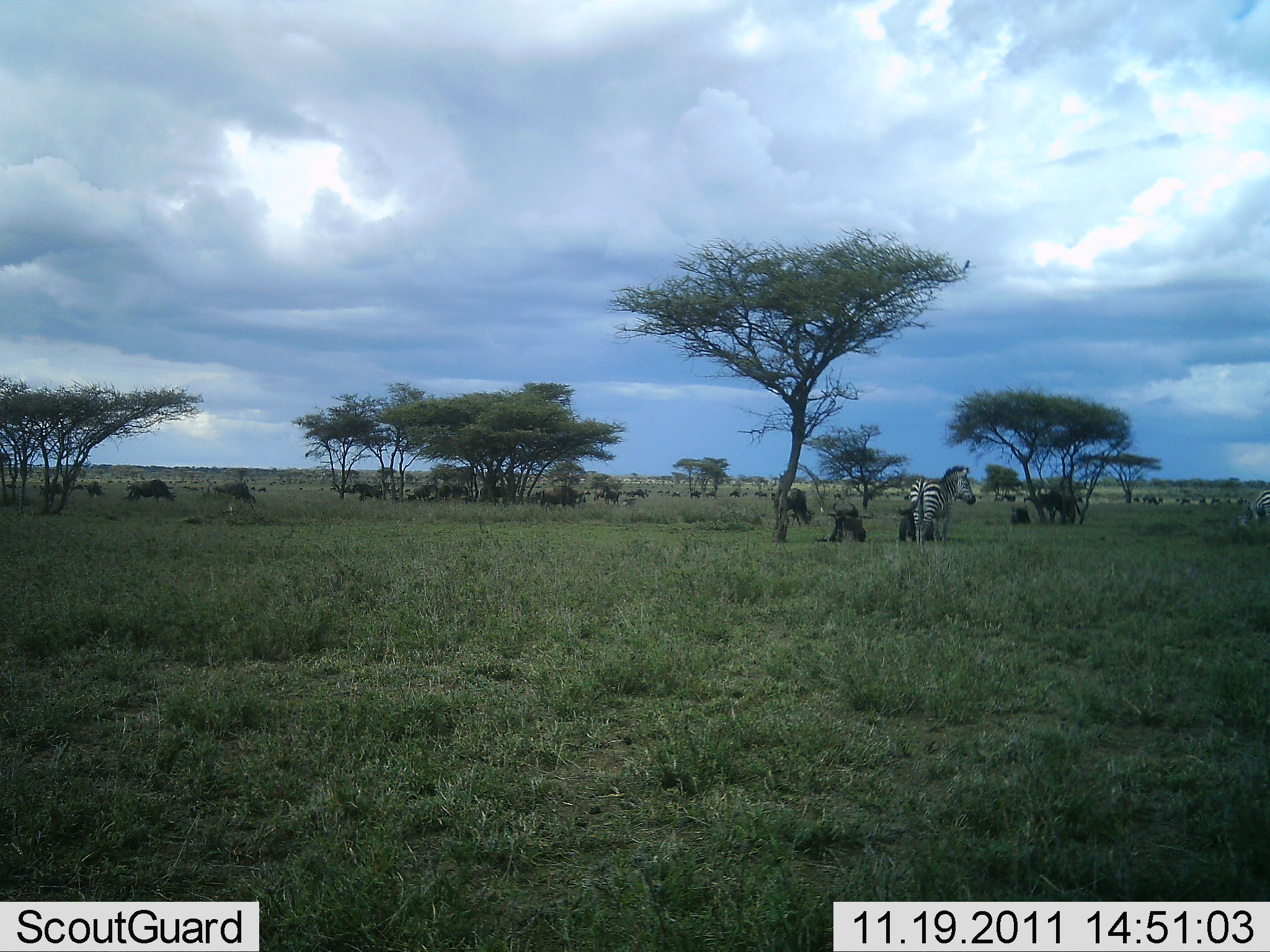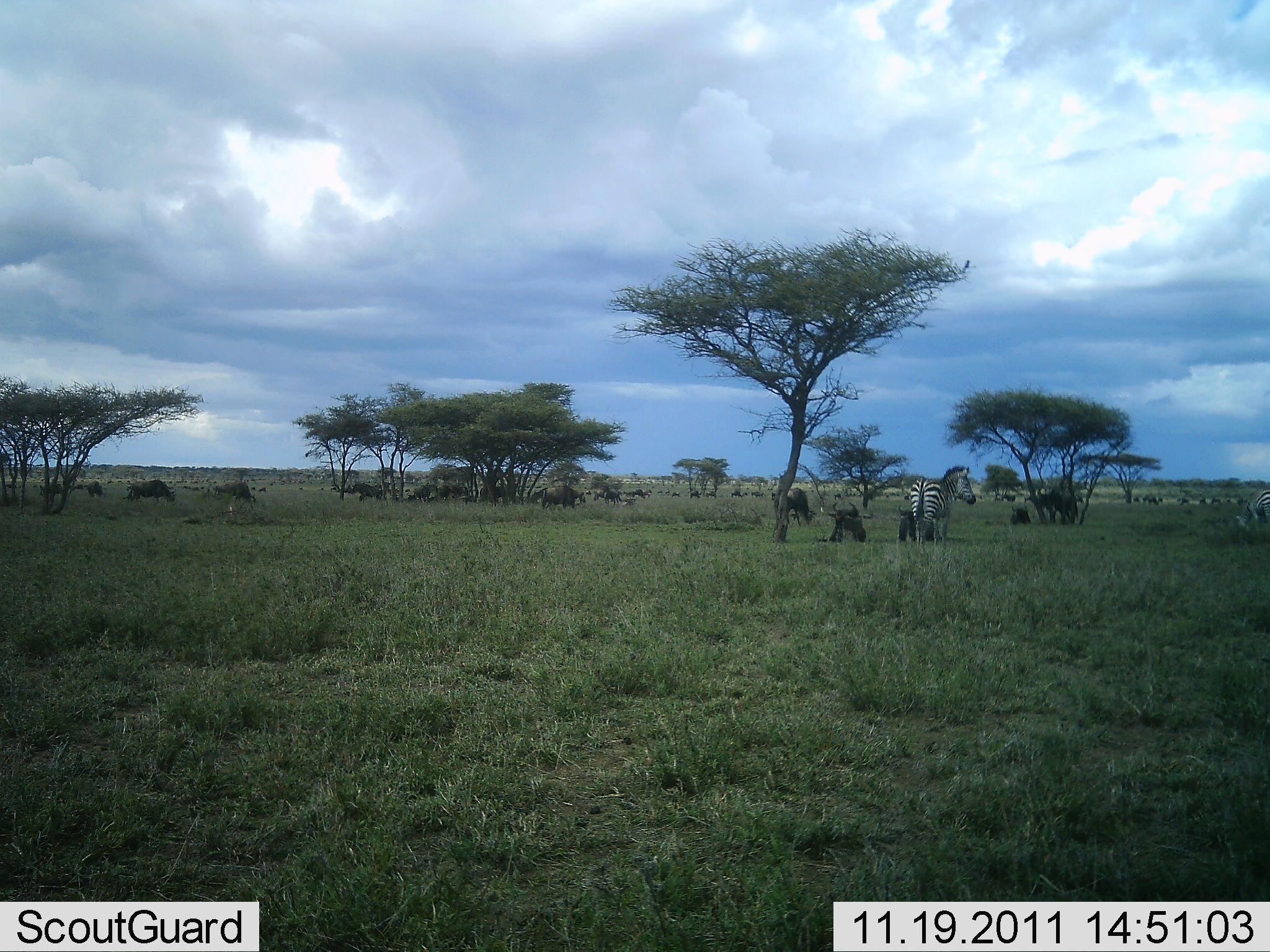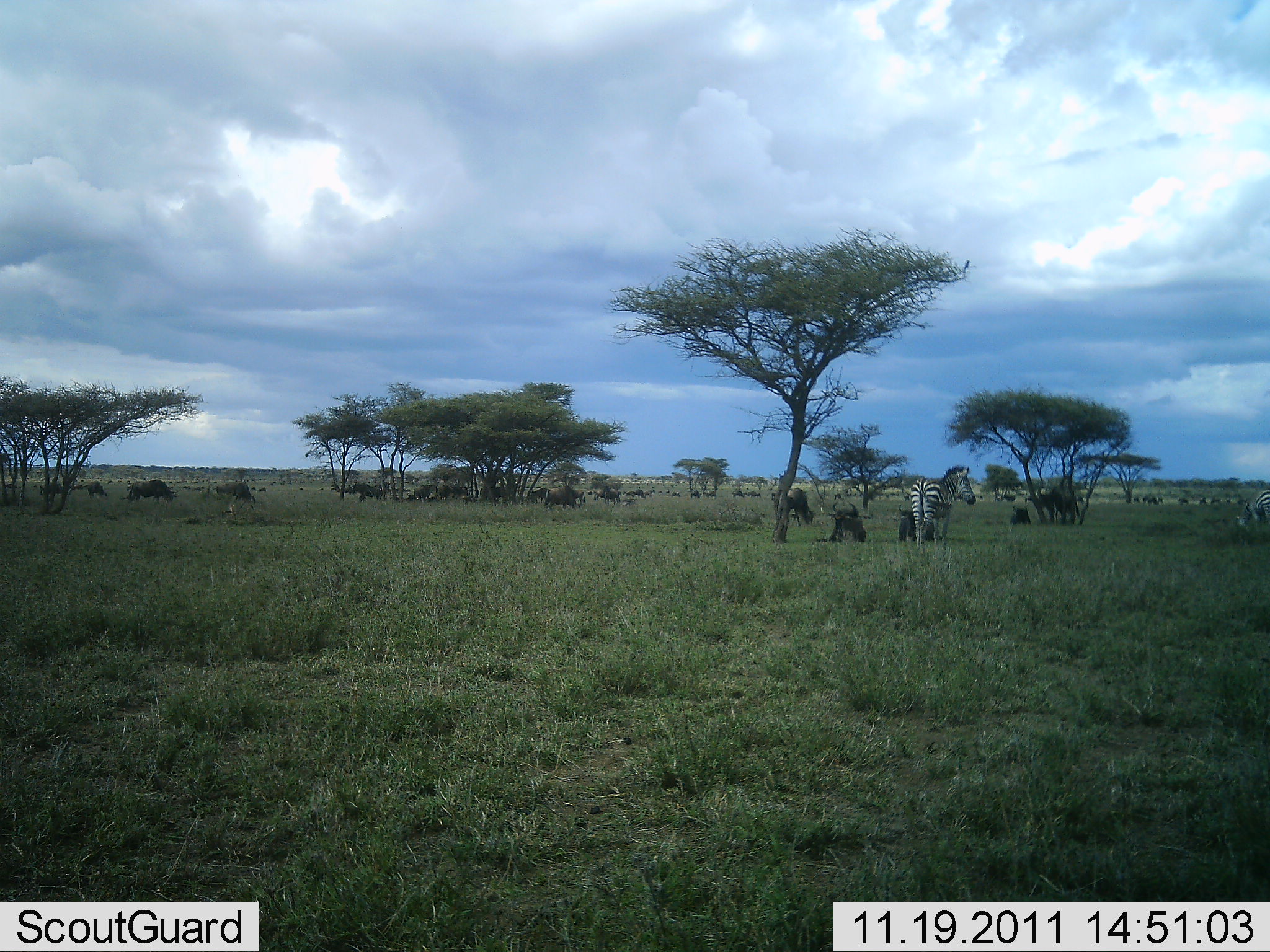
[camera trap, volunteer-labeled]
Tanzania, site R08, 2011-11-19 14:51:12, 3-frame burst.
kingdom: Animalia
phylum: Chordata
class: Mammalia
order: Artiodactyla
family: Bovidae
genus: Connochaetes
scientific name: Connochaetes taurinus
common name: blue wildebeest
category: wildebeest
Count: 11-50.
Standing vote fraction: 46%.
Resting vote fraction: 23%.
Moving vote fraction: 38%.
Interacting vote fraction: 8%.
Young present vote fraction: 0%.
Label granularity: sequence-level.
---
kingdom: Animalia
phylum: Chordata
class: Mammalia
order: Perissodactyla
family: Equidae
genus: Equus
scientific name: Equus quagga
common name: plains zebra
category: zebra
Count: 1.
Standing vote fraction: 86%.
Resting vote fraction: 5%.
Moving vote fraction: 10%.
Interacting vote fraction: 5%.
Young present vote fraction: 5%.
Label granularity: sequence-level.